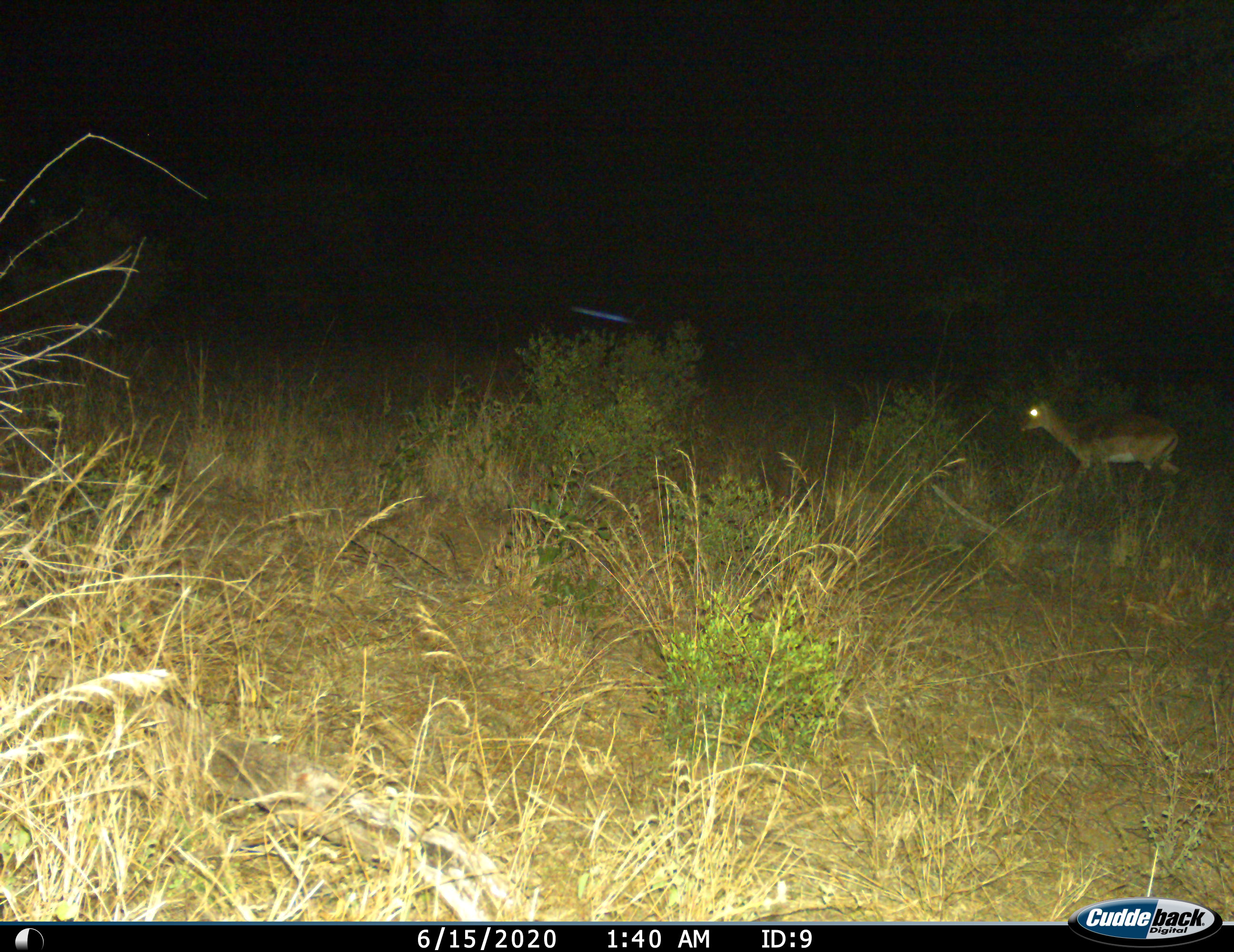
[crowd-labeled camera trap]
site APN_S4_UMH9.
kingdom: Animalia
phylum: Chordata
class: Mammalia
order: Artiodactyla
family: Bovidae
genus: Aepyceros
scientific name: Aepyceros melampus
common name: impala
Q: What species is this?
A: Impala (Aepyceros melampus).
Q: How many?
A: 1.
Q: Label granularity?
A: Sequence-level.